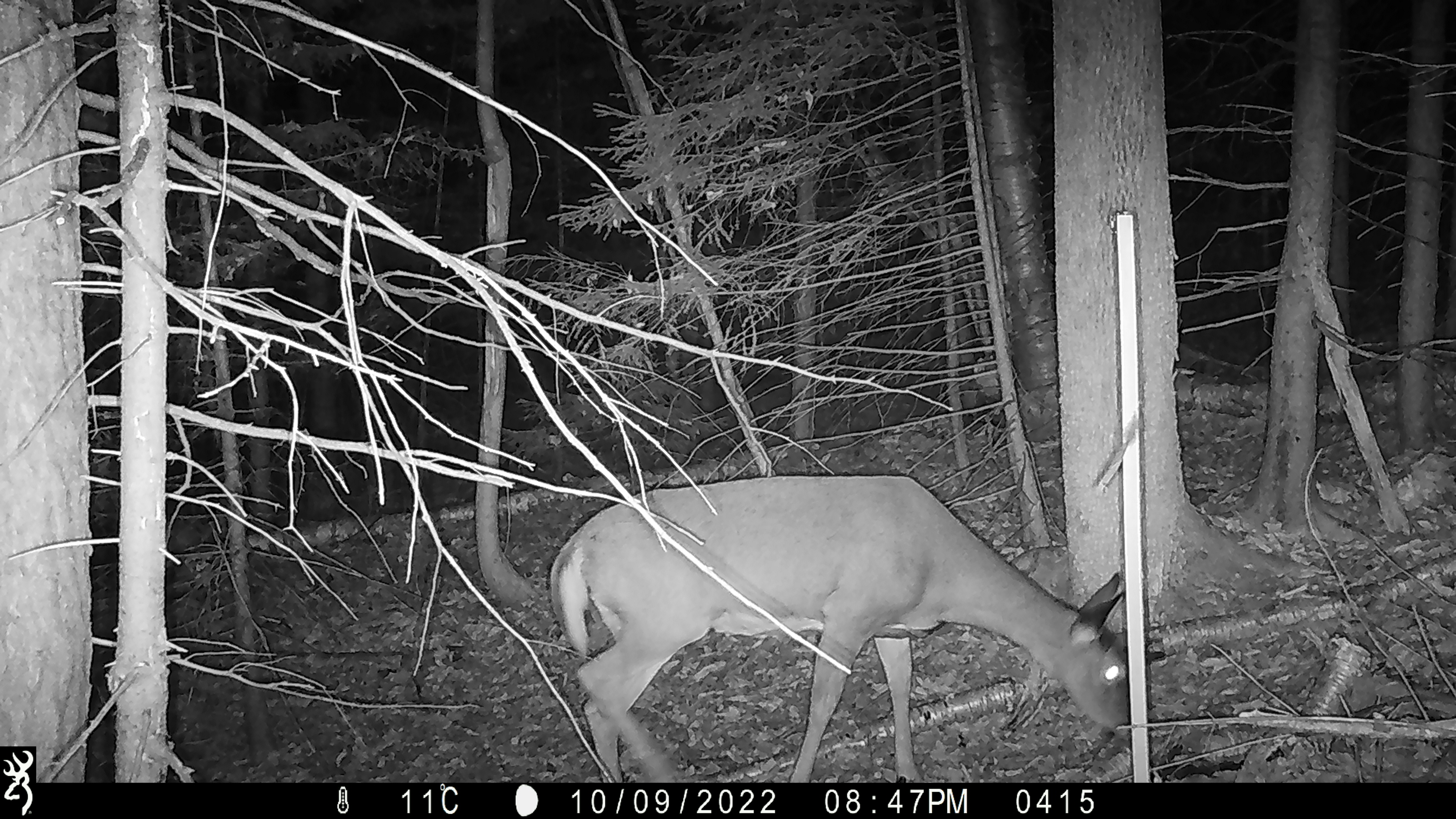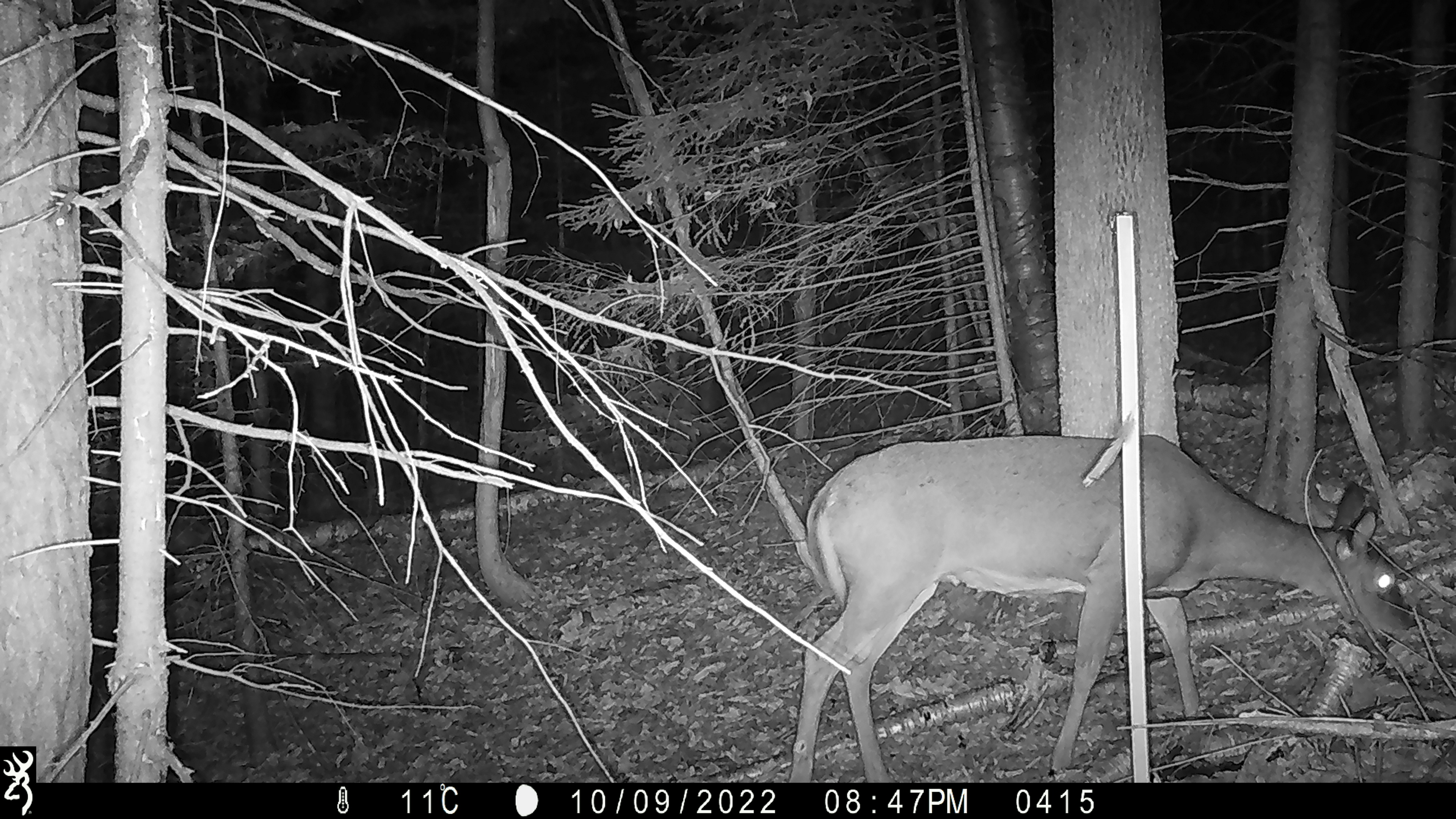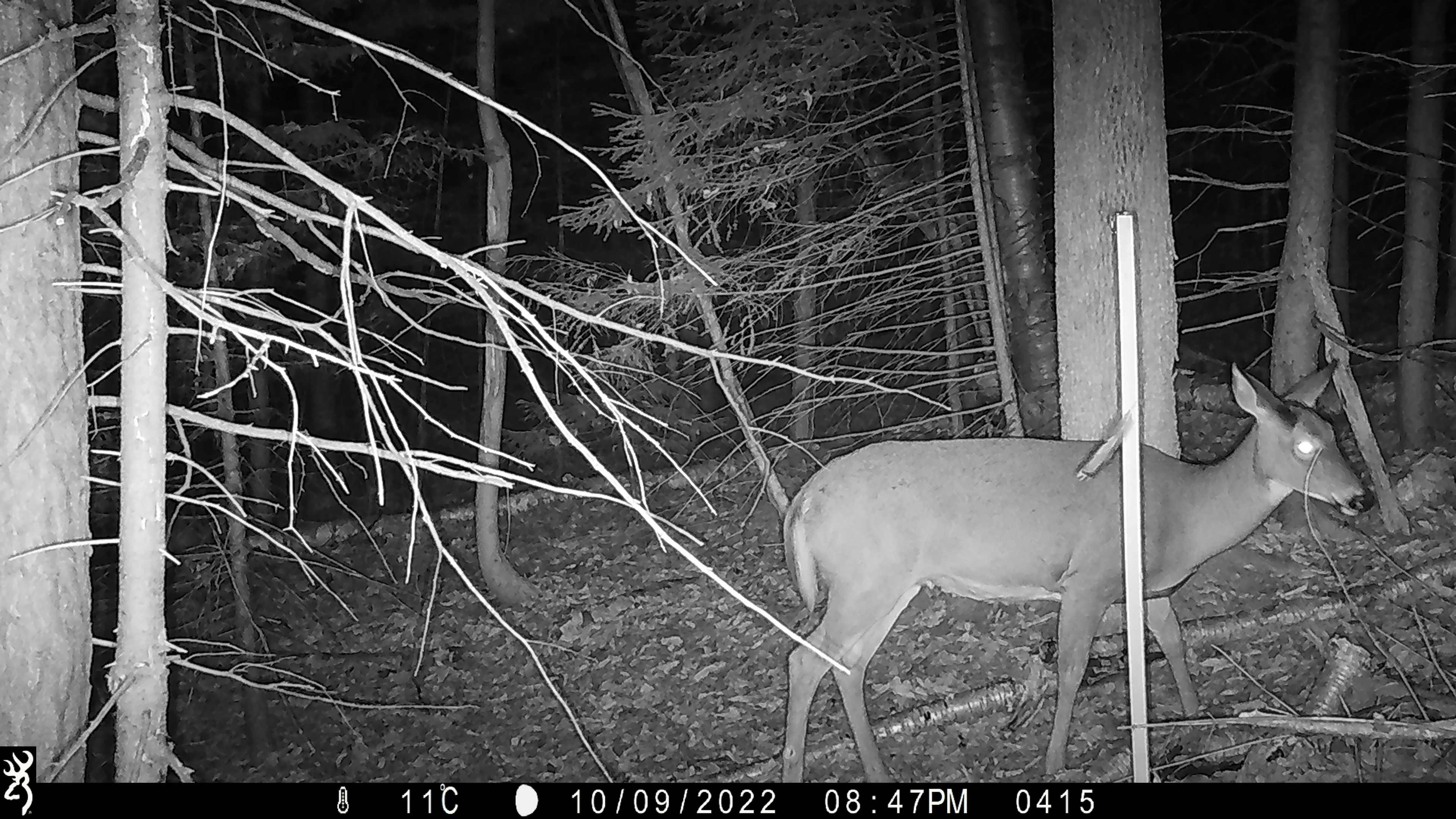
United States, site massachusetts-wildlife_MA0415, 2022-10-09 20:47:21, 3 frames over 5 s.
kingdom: Animalia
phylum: Chordata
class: Mammalia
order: Artiodactyla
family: Cervidae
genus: Odocoileus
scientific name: Odocoileus virginianus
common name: white-tailed deer